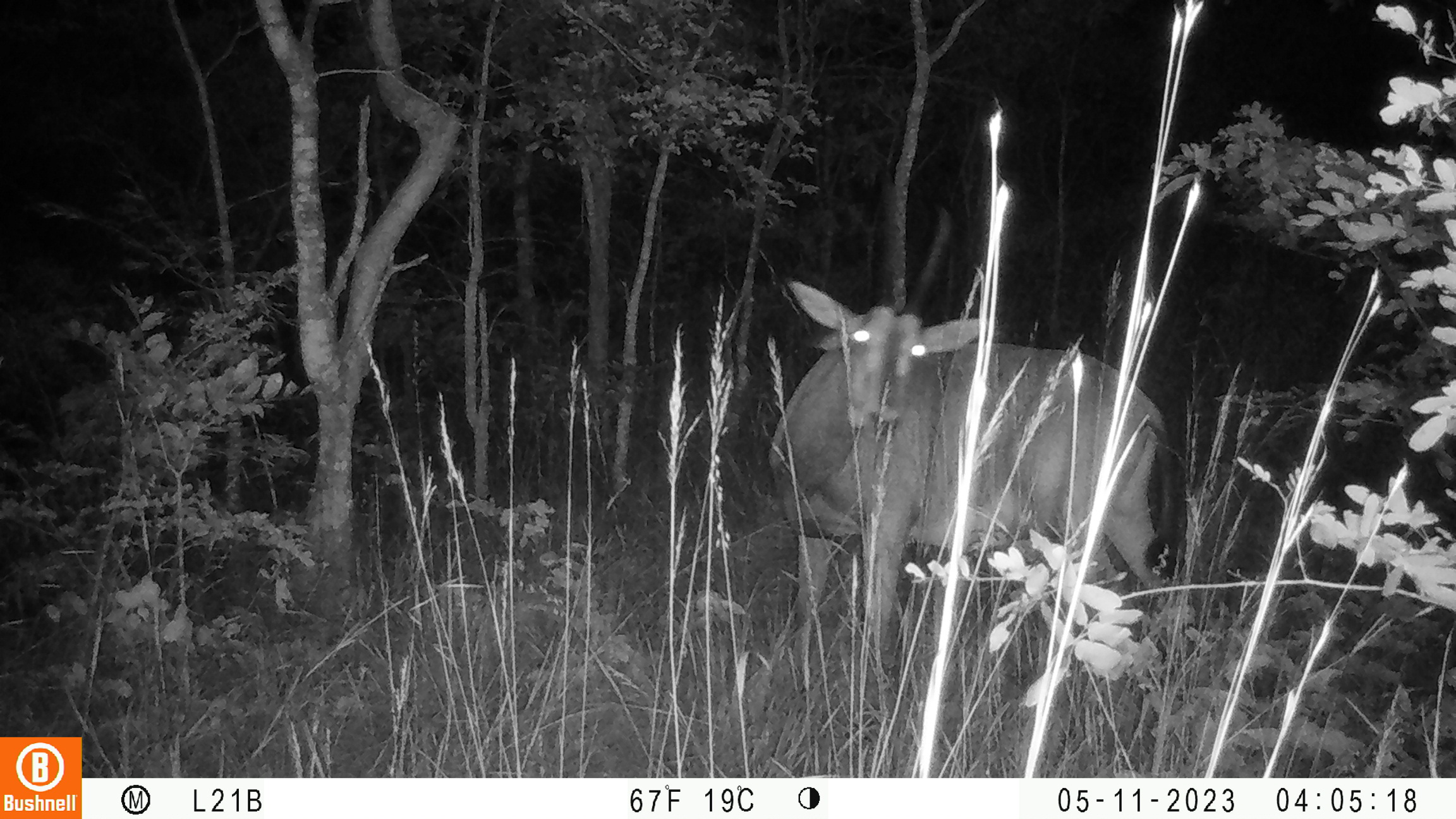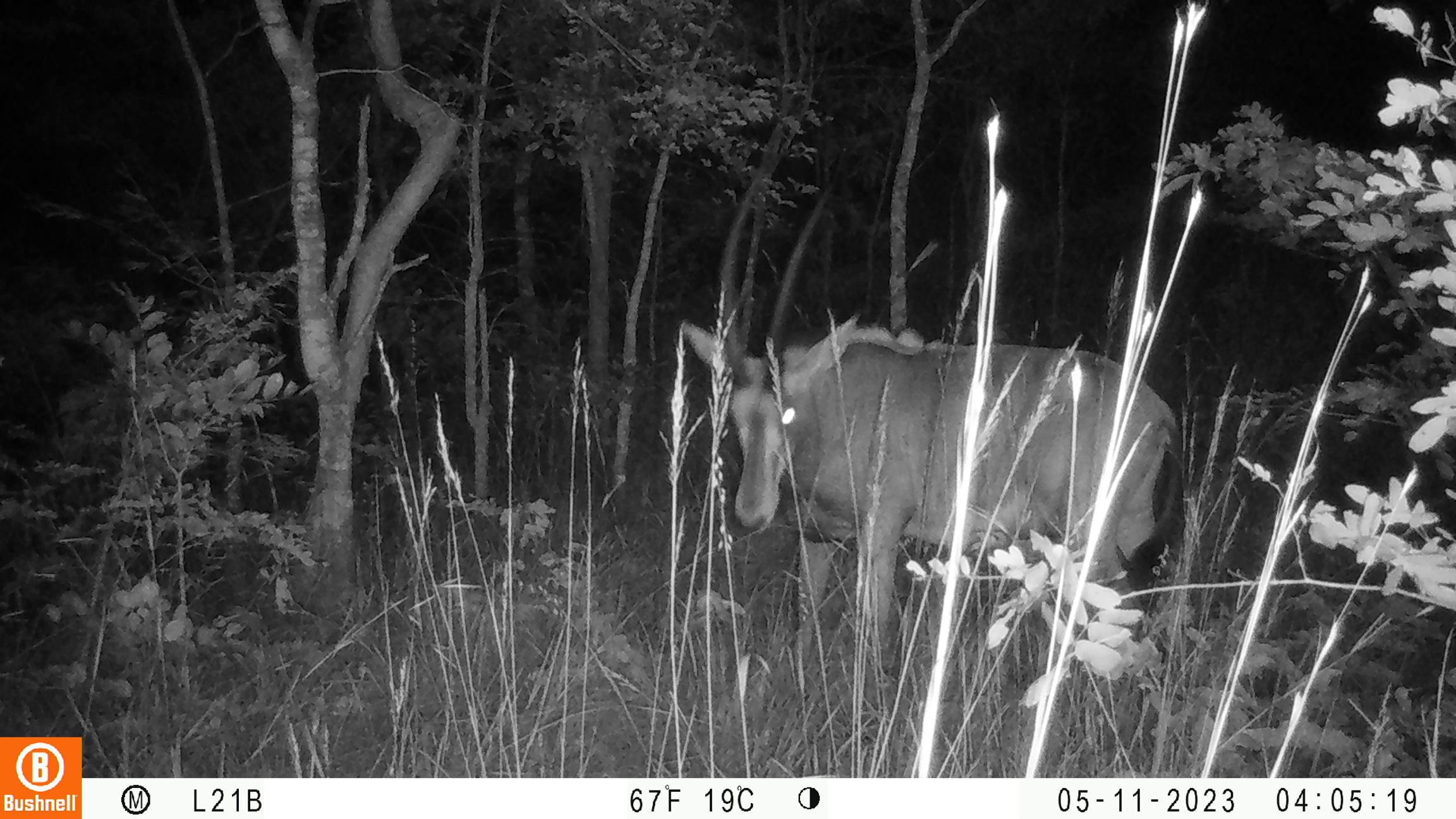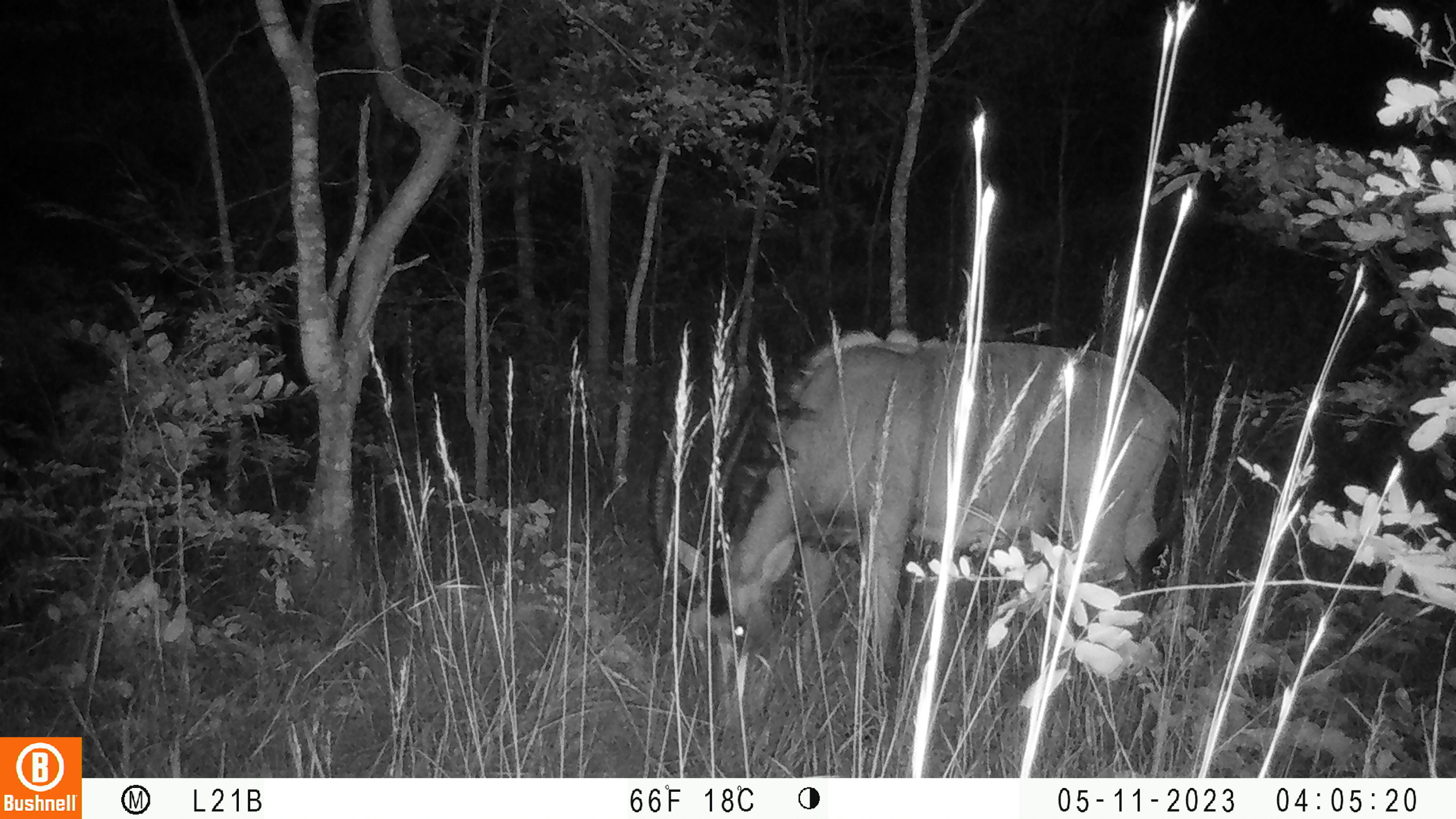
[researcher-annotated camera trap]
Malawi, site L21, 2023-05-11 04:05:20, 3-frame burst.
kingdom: Animalia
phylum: Chordata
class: Mammalia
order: Artiodactyla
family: Bovidae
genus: Hippotragus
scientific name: Hippotragus niger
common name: sable antelope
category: sable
Sable (sable antelope) (Hippotragus niger), count 1.